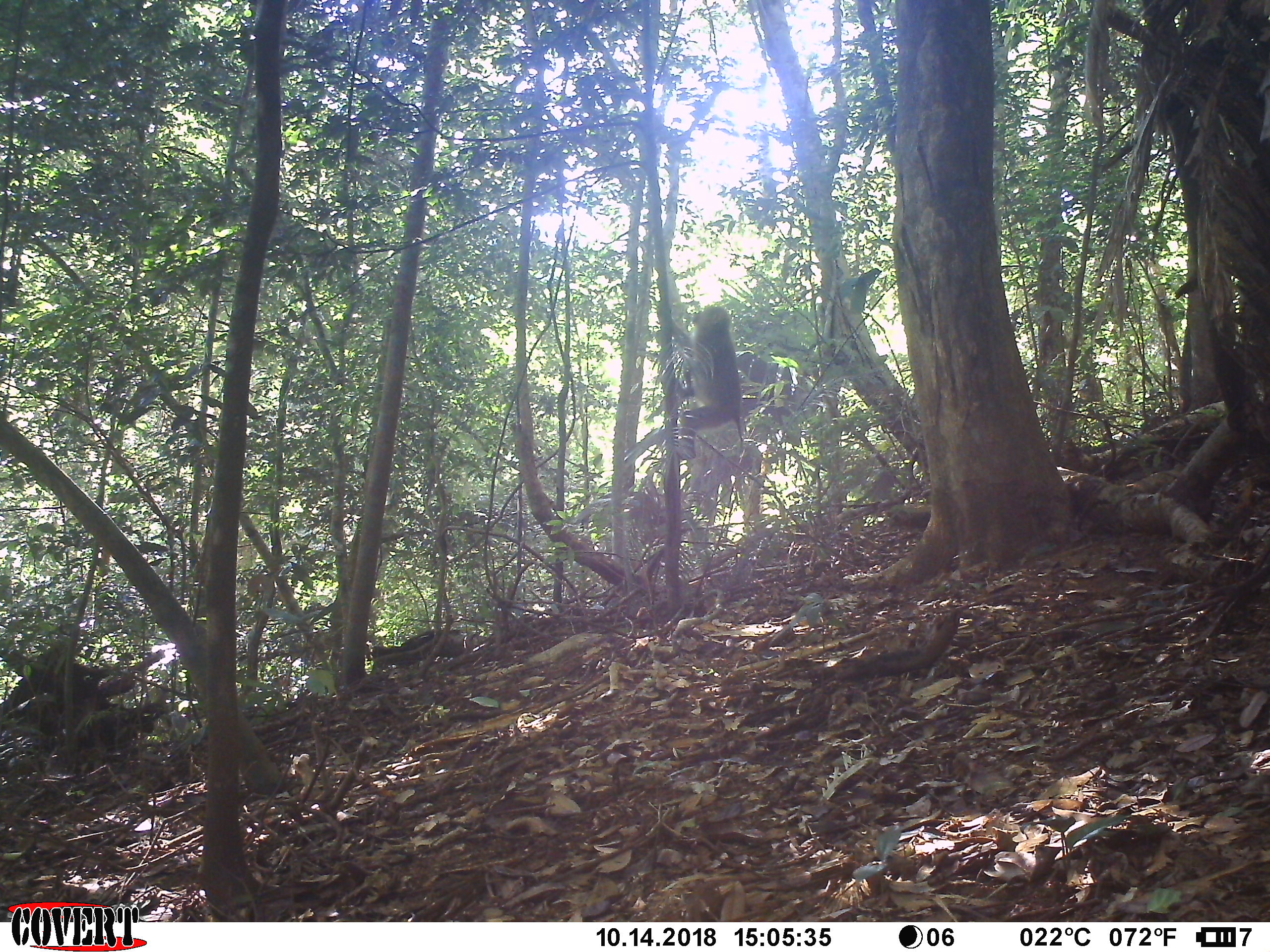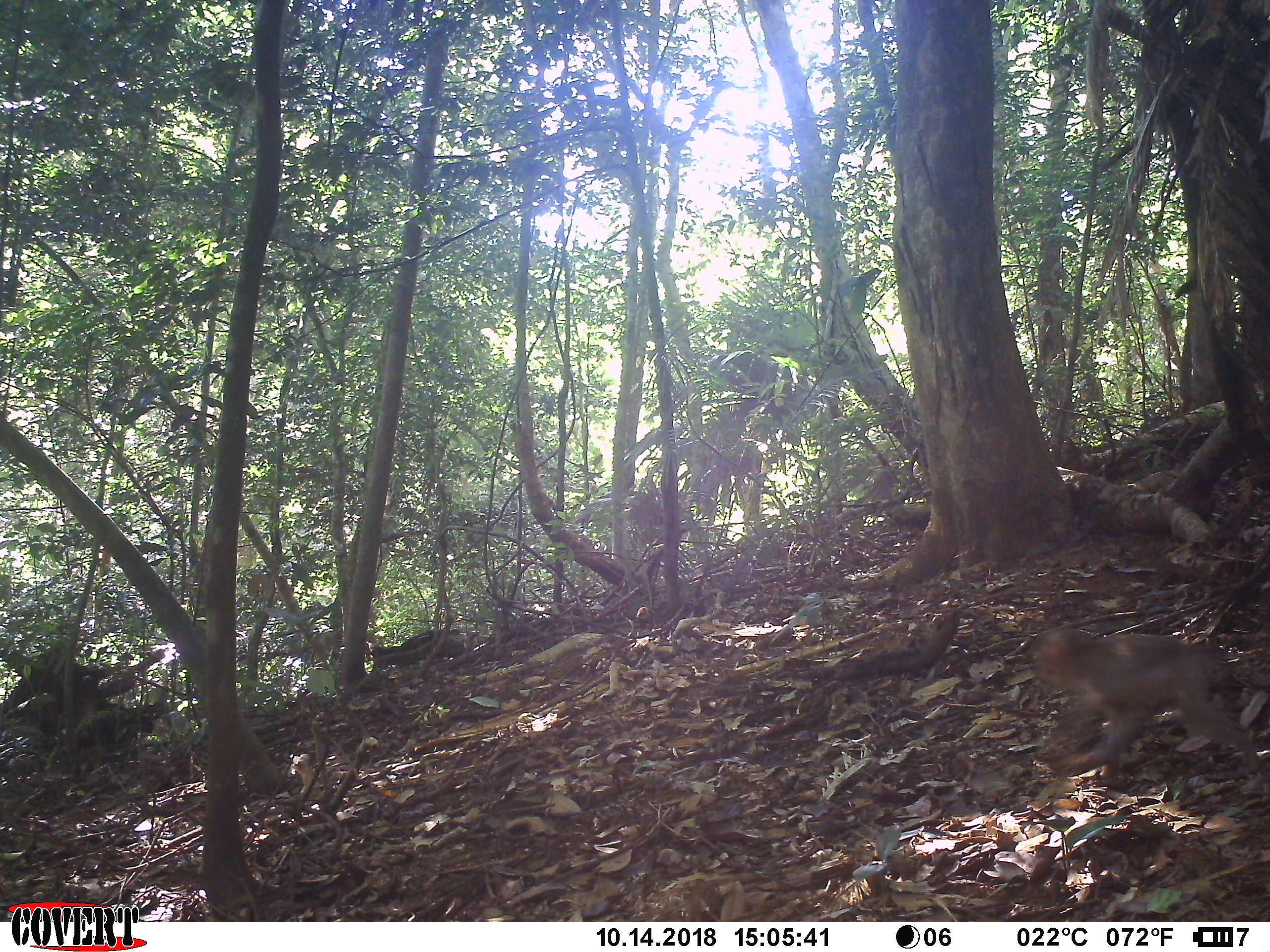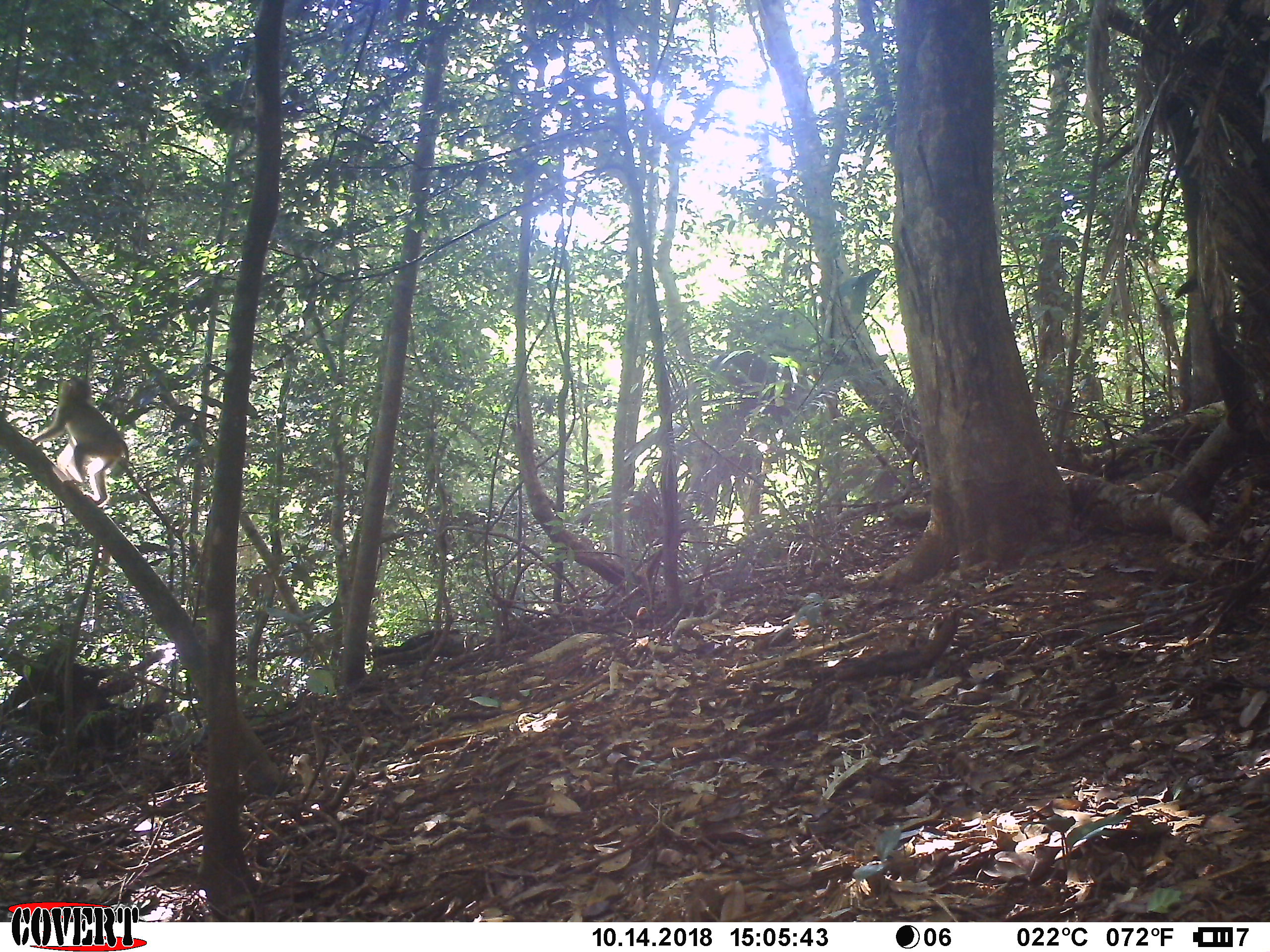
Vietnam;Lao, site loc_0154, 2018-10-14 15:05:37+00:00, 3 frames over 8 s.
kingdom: Animalia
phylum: Chordata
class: Mammalia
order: Primates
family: Cercopithecidae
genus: Macaca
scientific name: Macaca nemestrina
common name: pig-tailed macaque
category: pig tailed macaque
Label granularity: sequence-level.